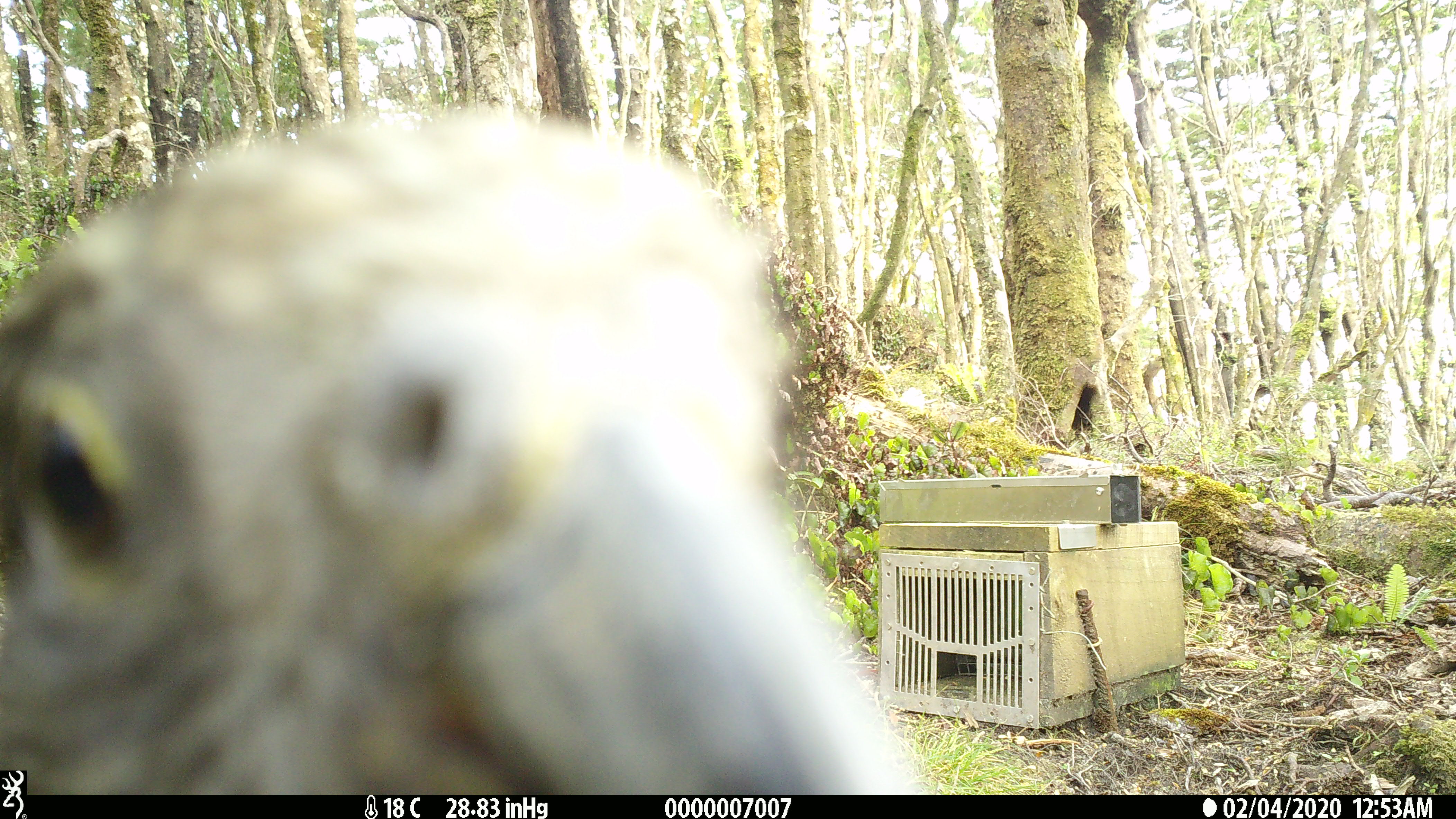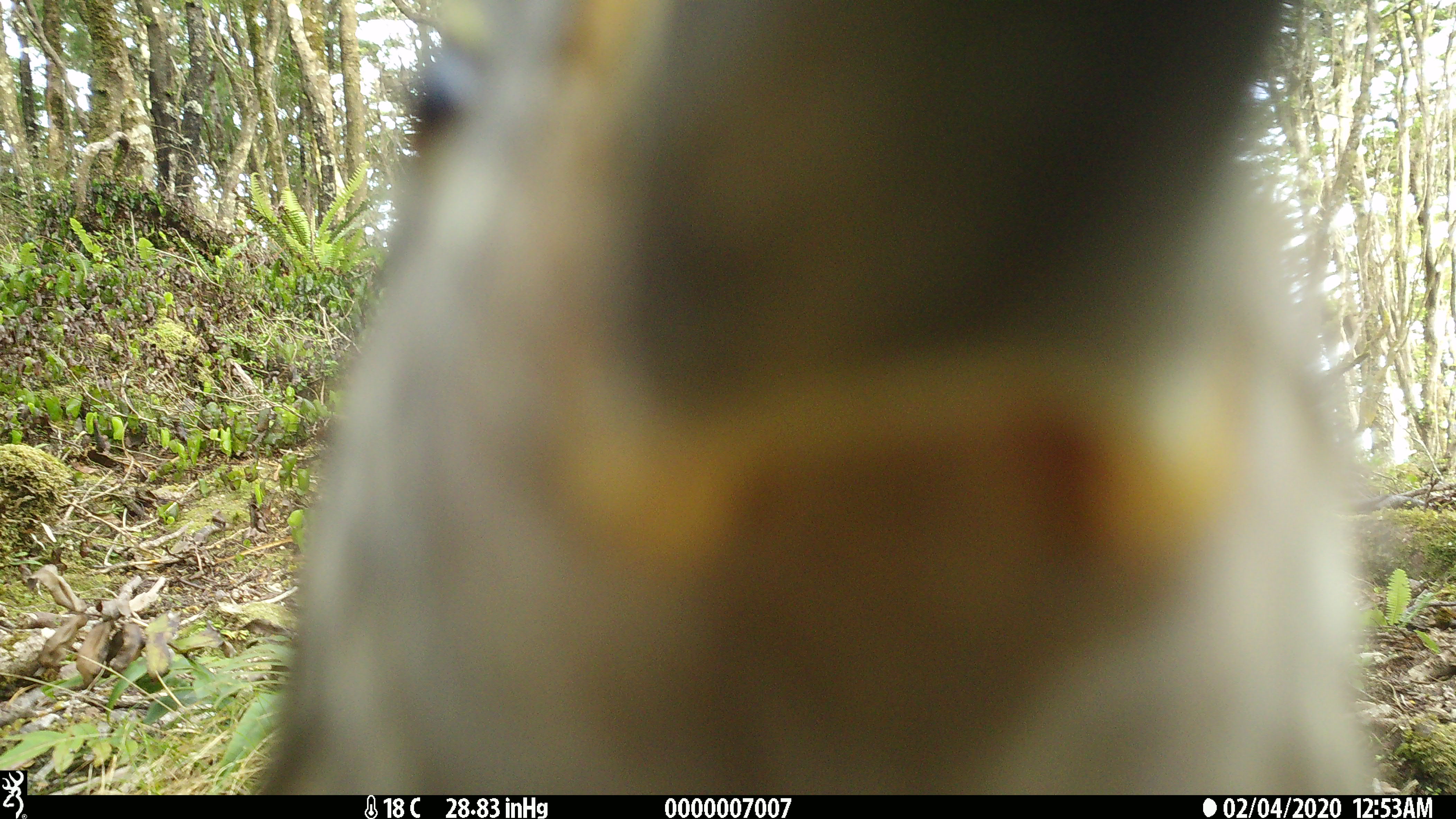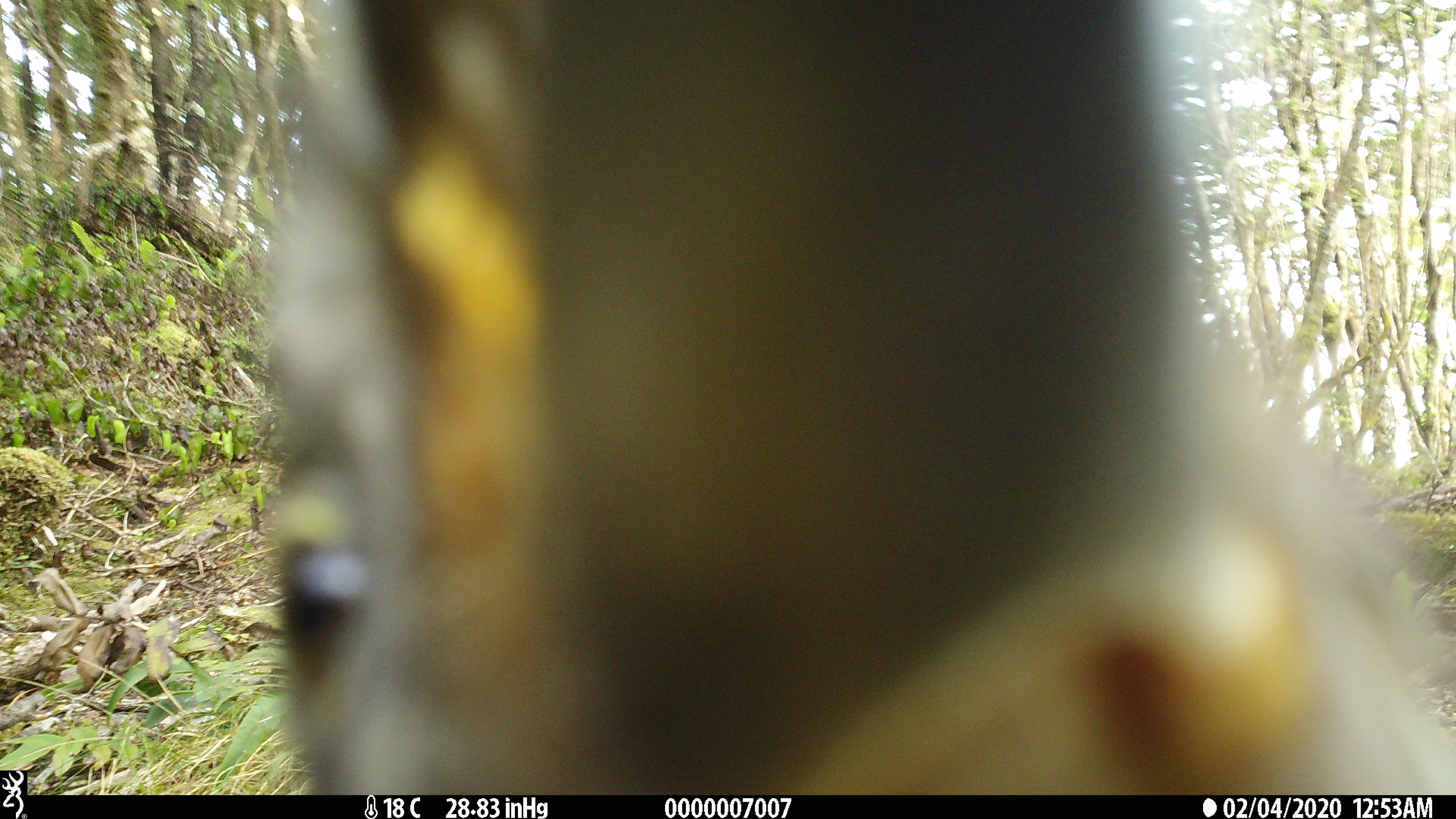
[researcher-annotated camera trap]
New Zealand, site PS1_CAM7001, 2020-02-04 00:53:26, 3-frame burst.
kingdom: Animalia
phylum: Chordata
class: Aves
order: Psittaciformes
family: Strigopidae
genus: Nestor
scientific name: Nestor notabilis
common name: kea